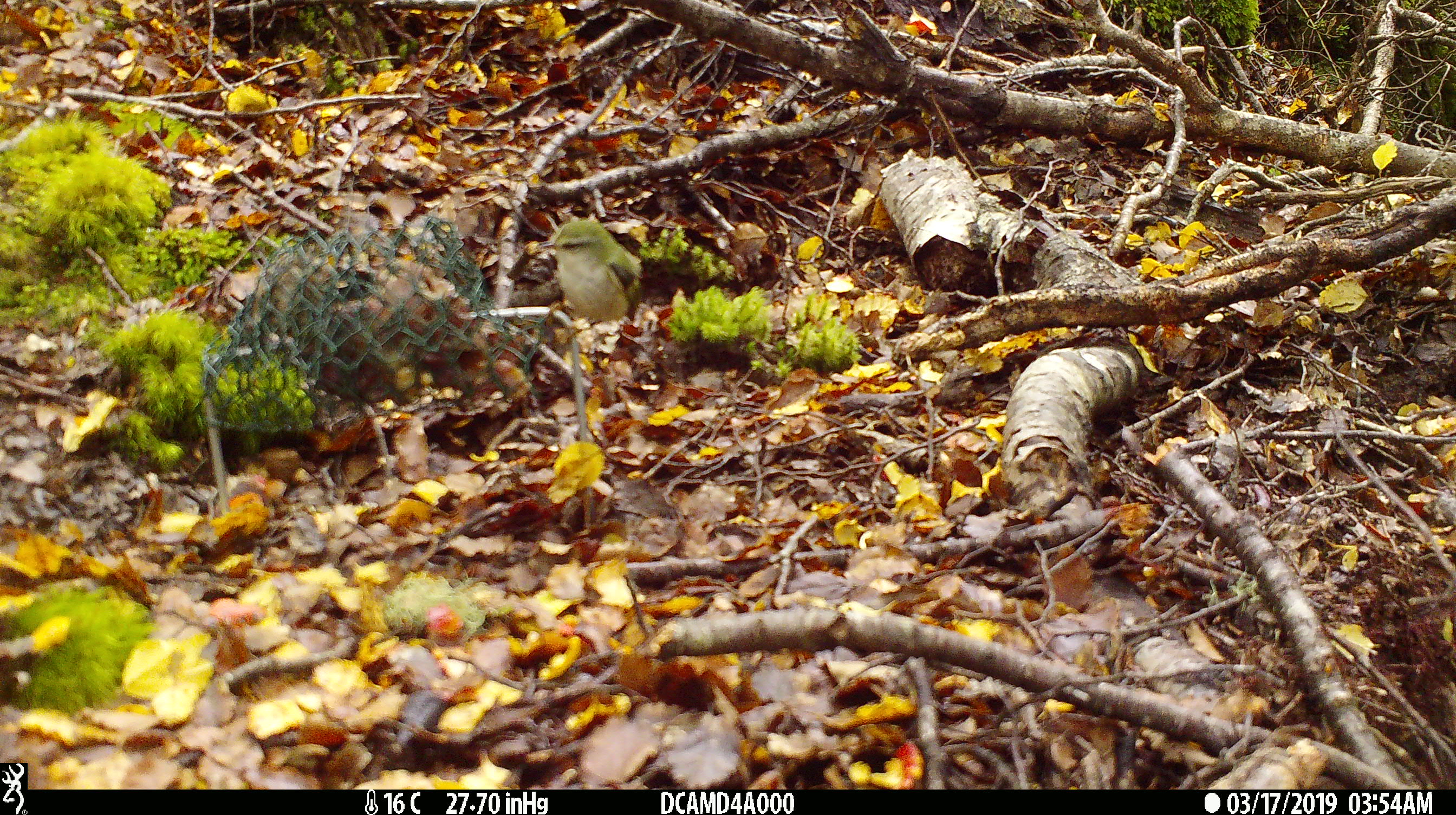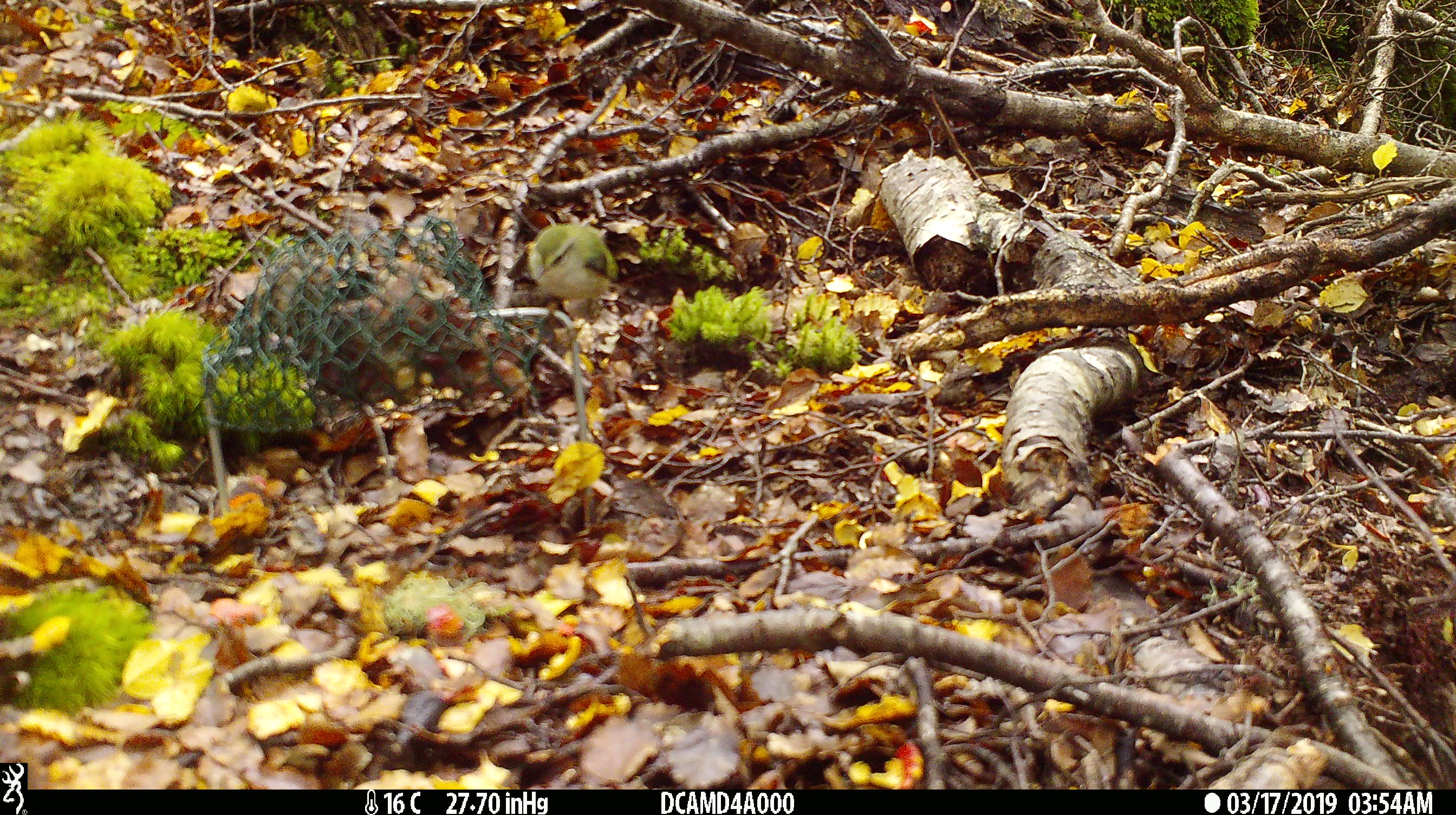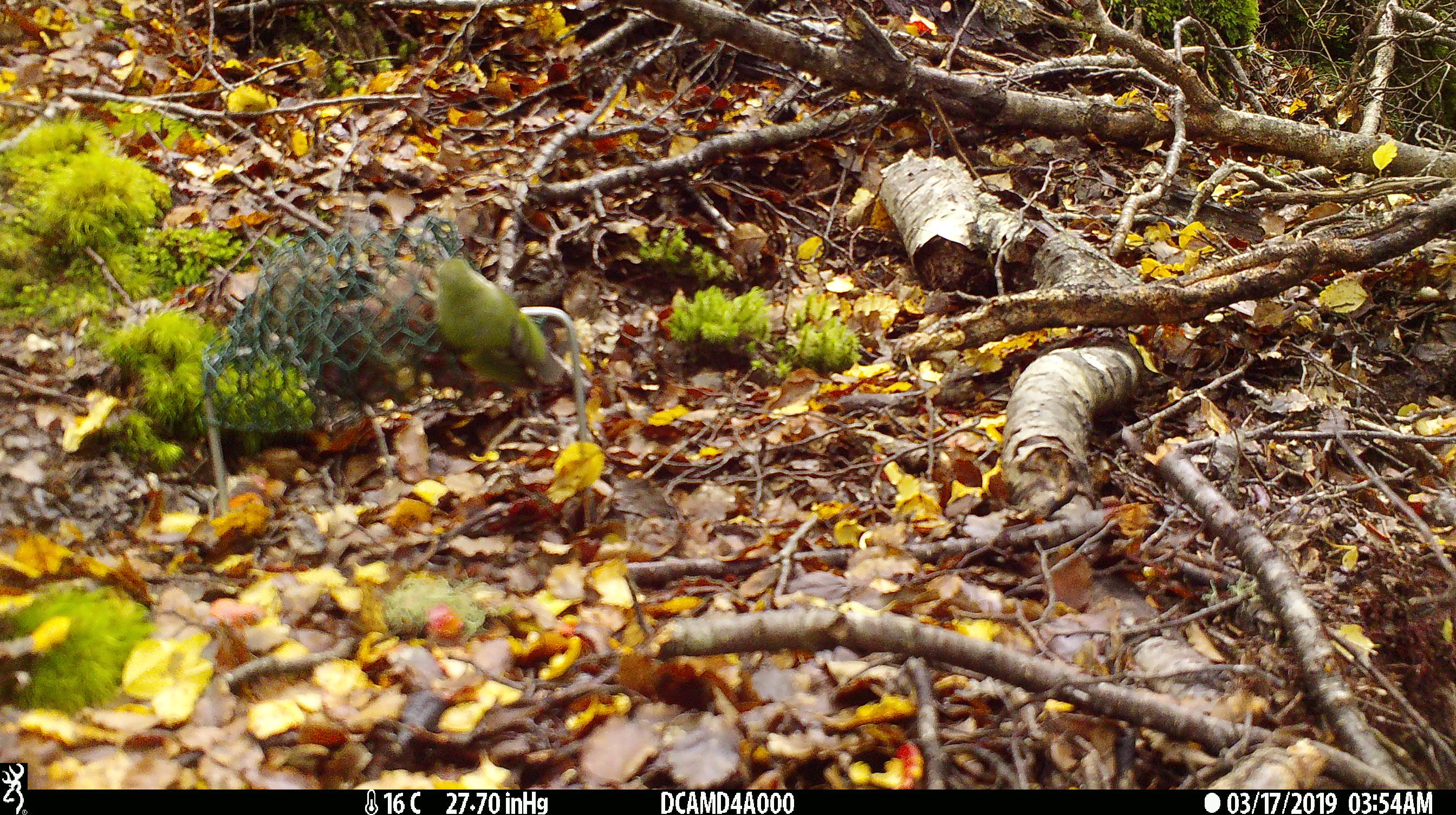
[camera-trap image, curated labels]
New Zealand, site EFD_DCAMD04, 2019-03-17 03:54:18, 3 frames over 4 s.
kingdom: Animalia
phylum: Chordata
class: Aves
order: Passeriformes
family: Acanthisittidae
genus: Acanthisitta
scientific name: Acanthisitta chloris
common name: rifleman